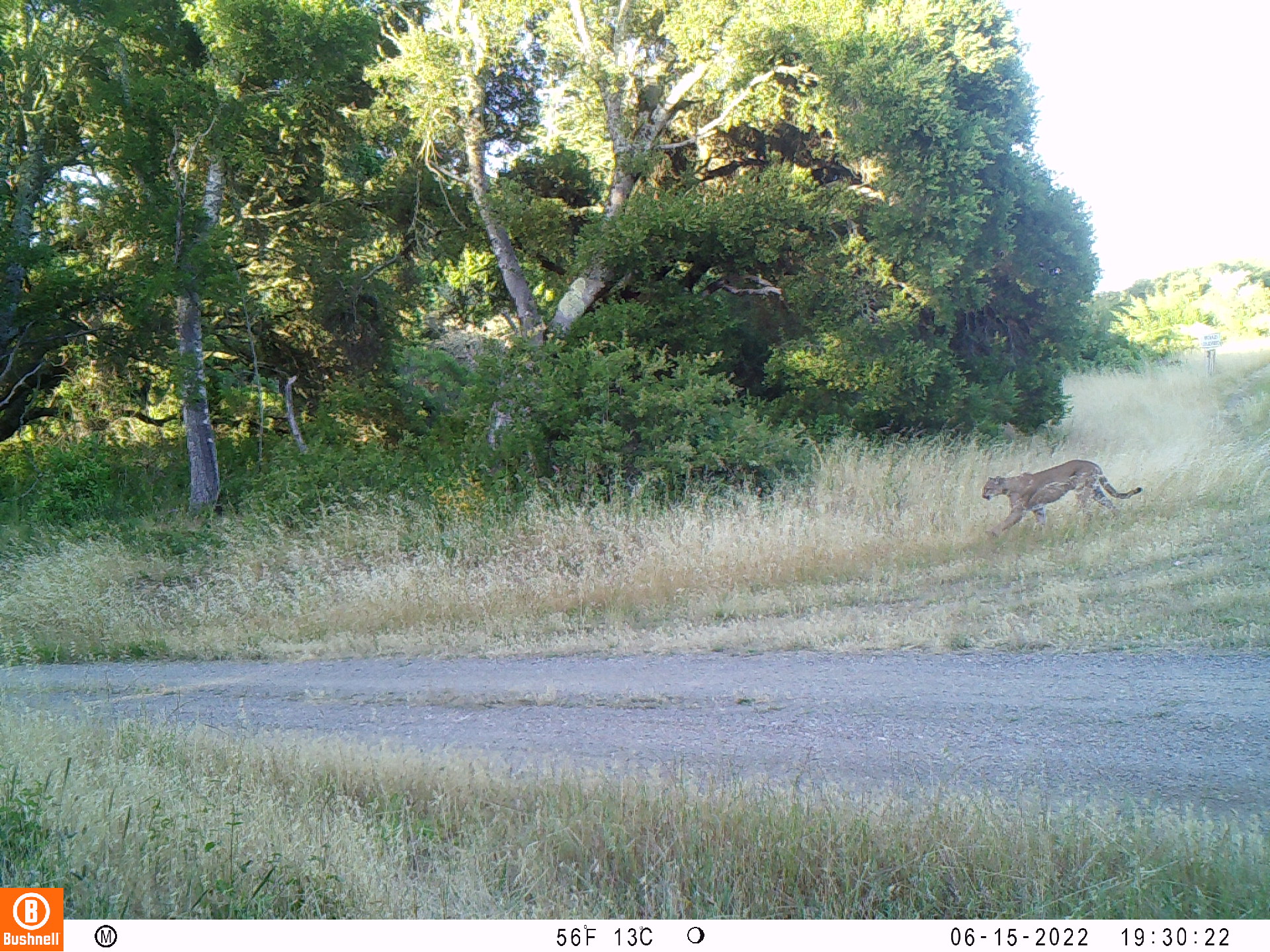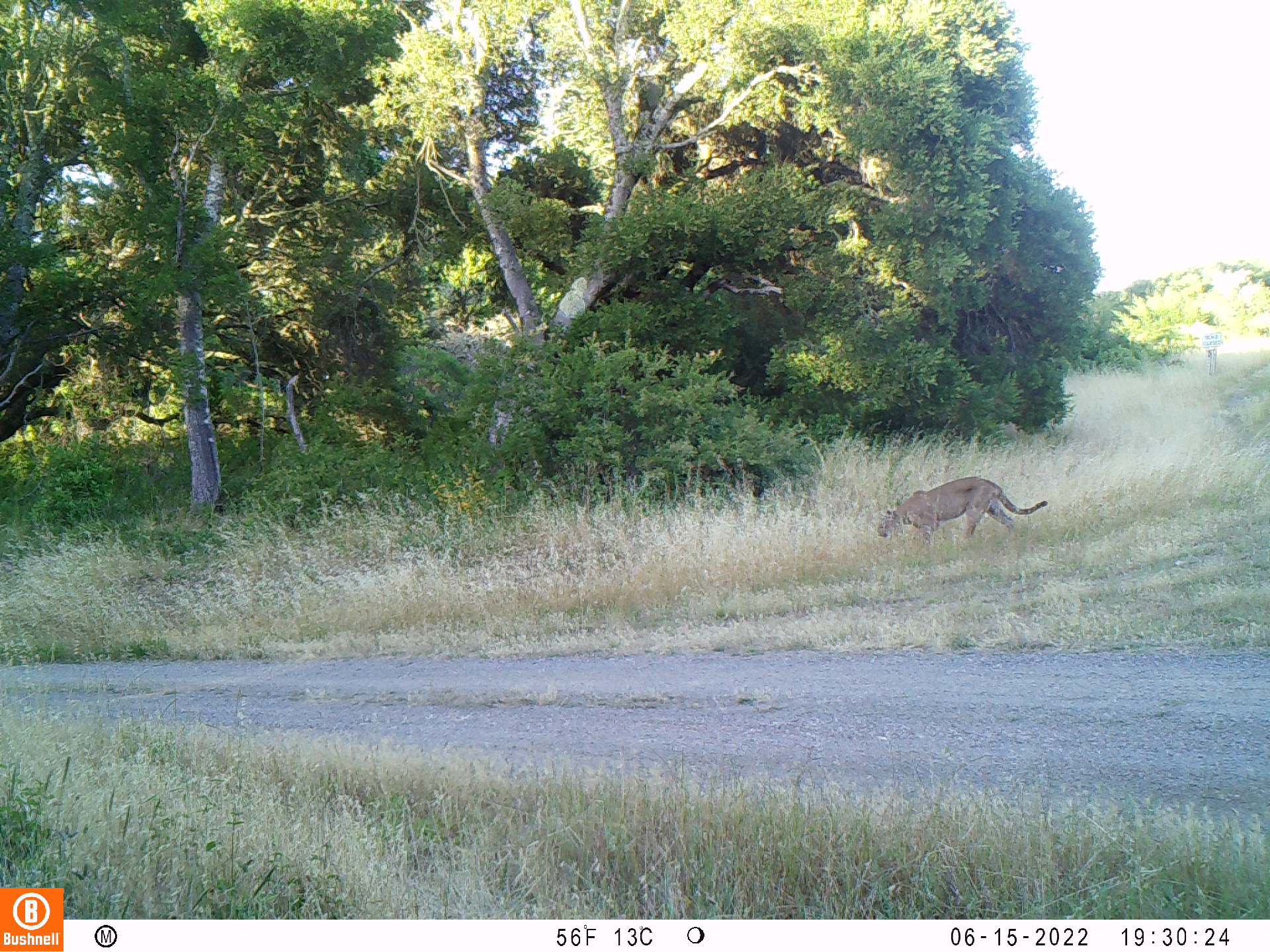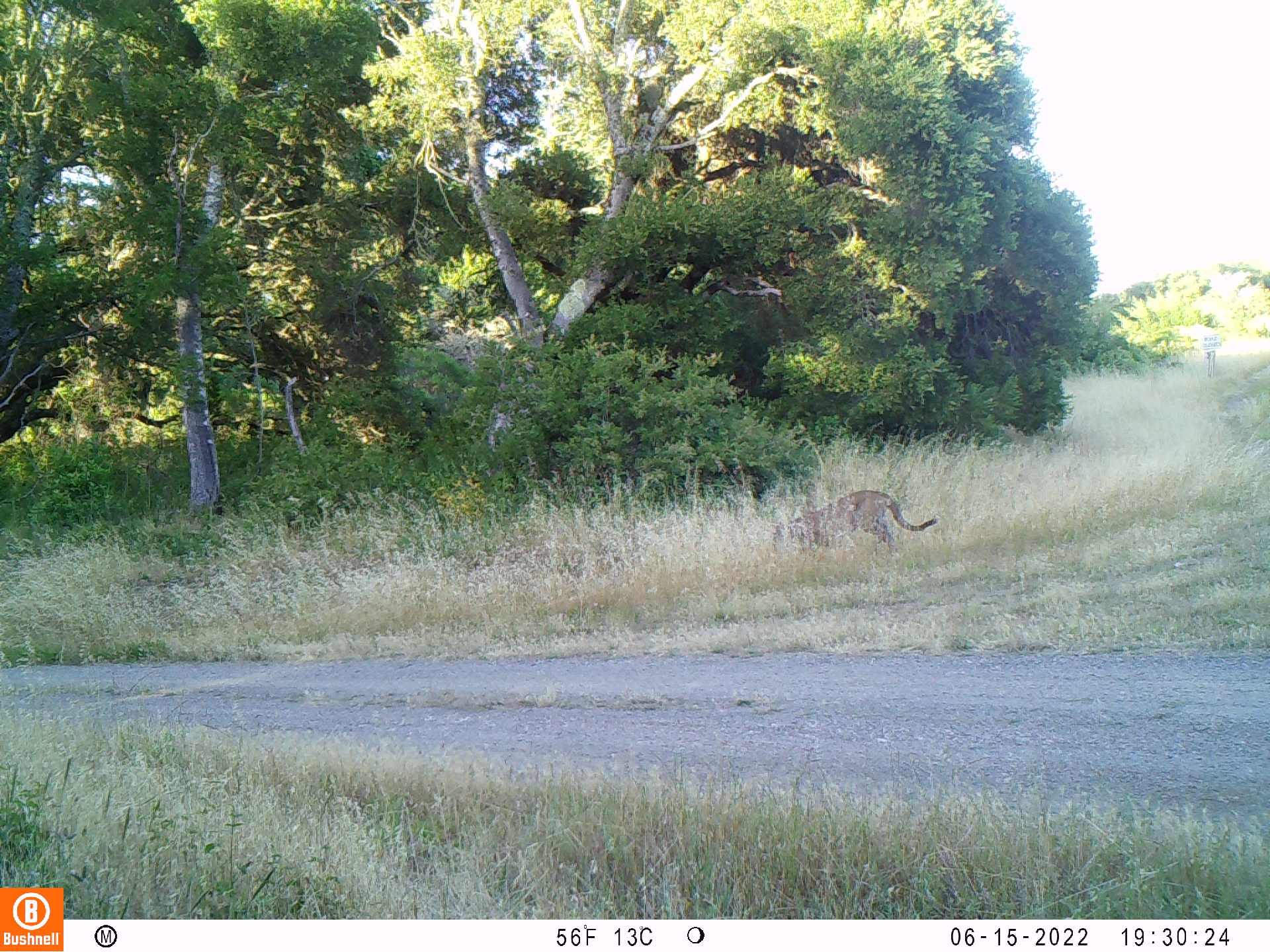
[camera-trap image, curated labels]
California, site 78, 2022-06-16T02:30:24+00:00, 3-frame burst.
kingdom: Animalia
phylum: Chordata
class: Mammalia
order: Carnivora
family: Felidae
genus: Puma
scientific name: Puma concolor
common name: puma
Puma (Puma concolor).